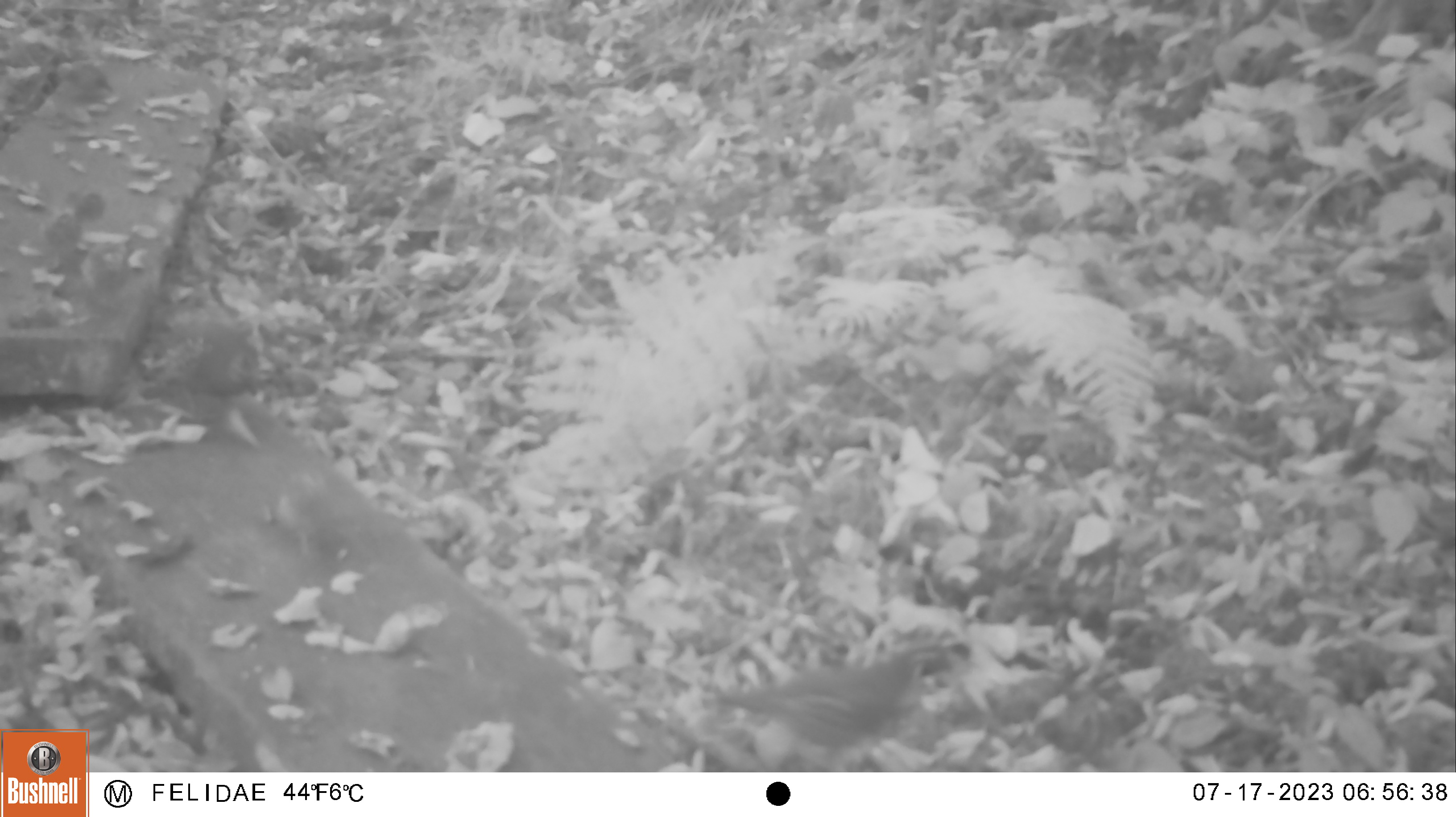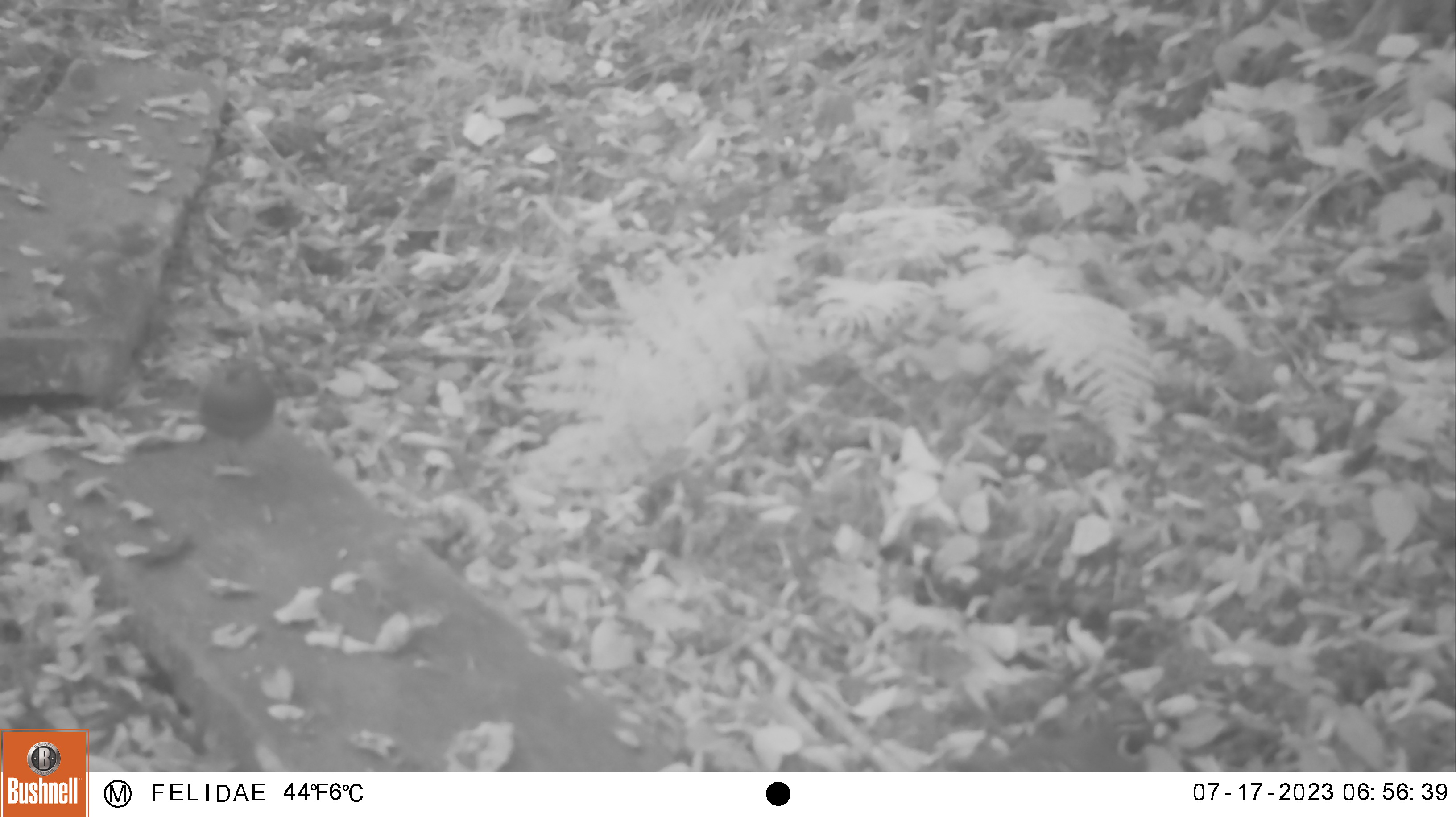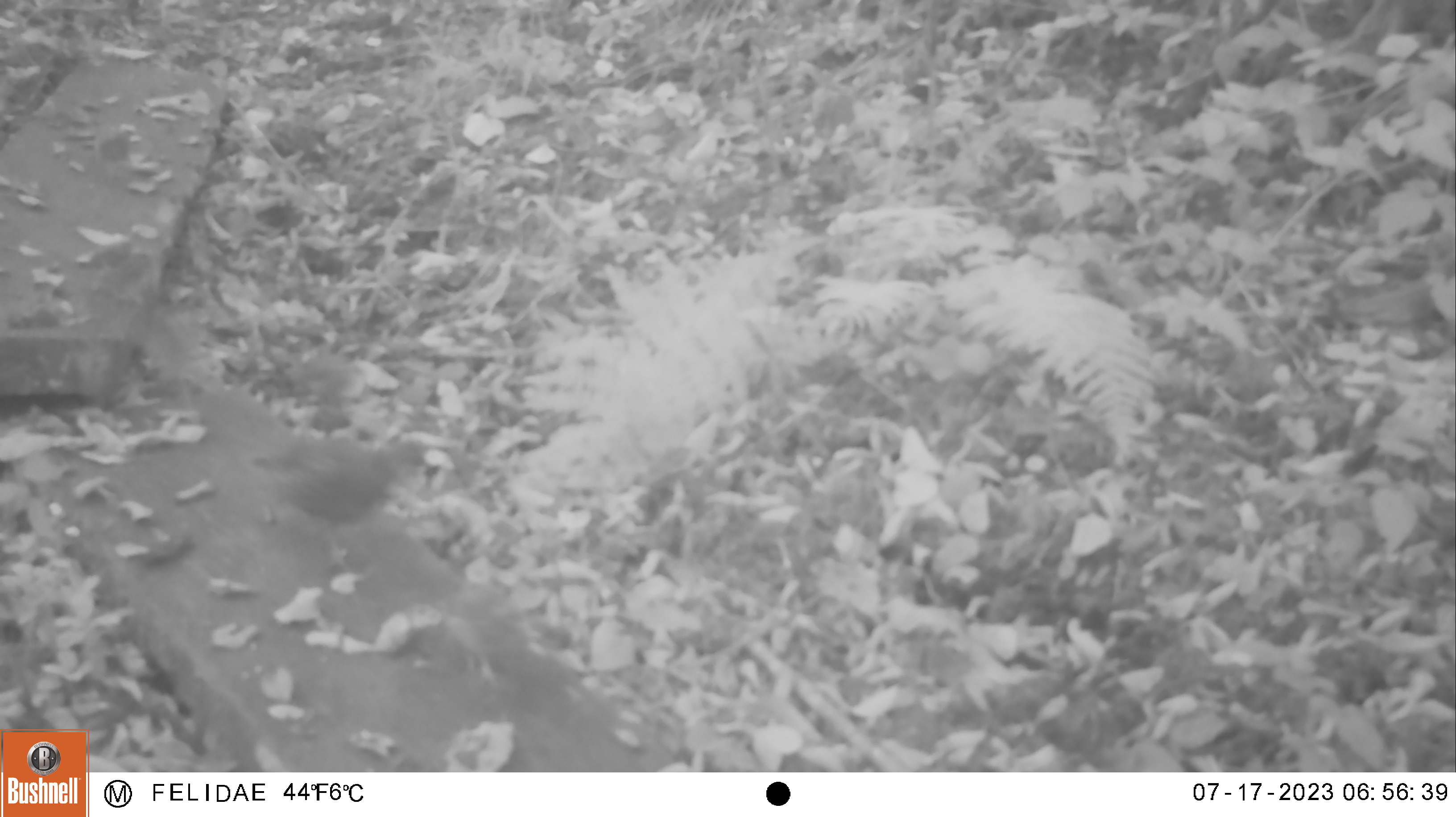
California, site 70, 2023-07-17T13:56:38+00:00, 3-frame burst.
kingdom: Animalia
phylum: Chordata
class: Aves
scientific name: Aves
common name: bird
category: unknown bird